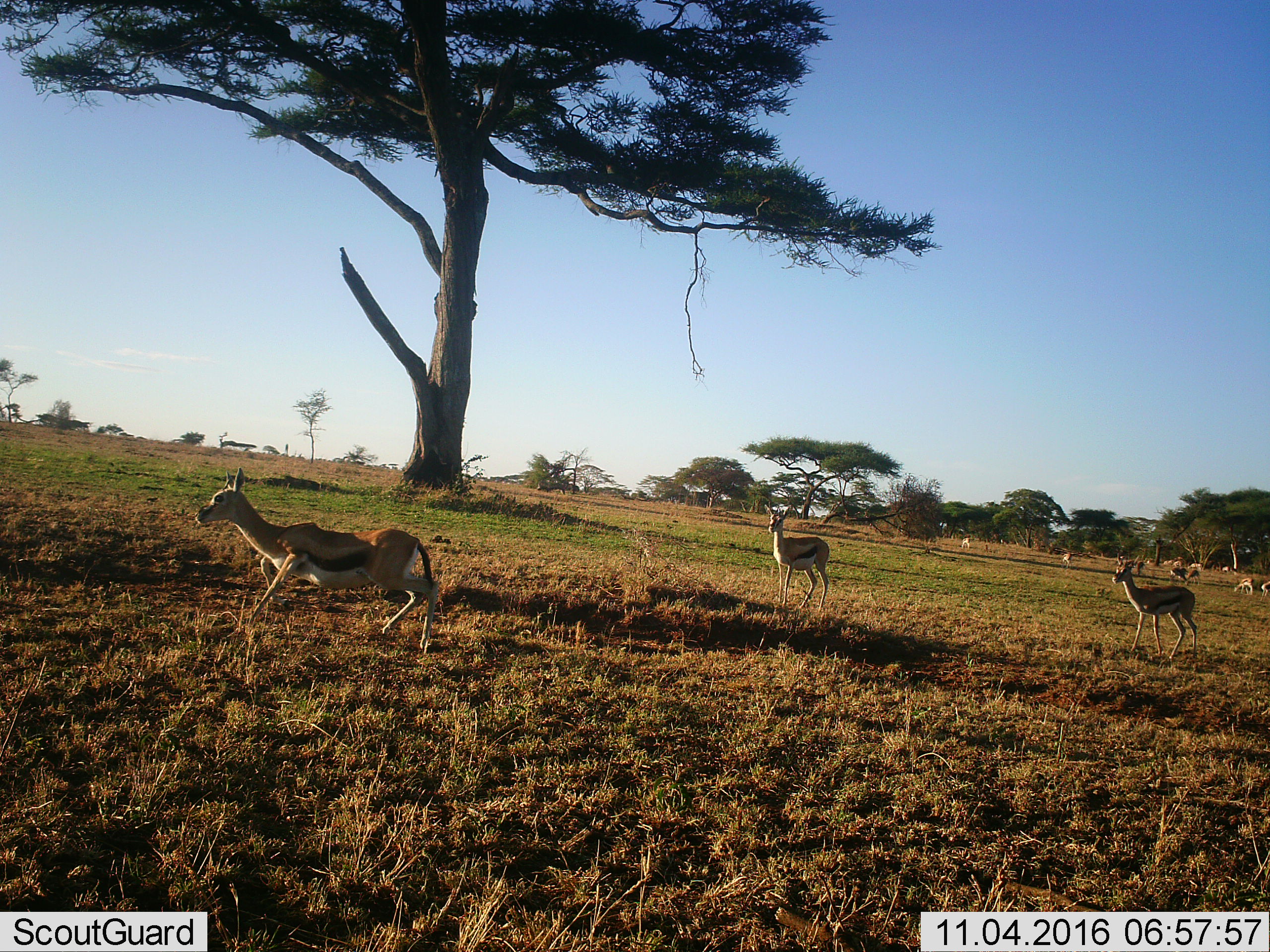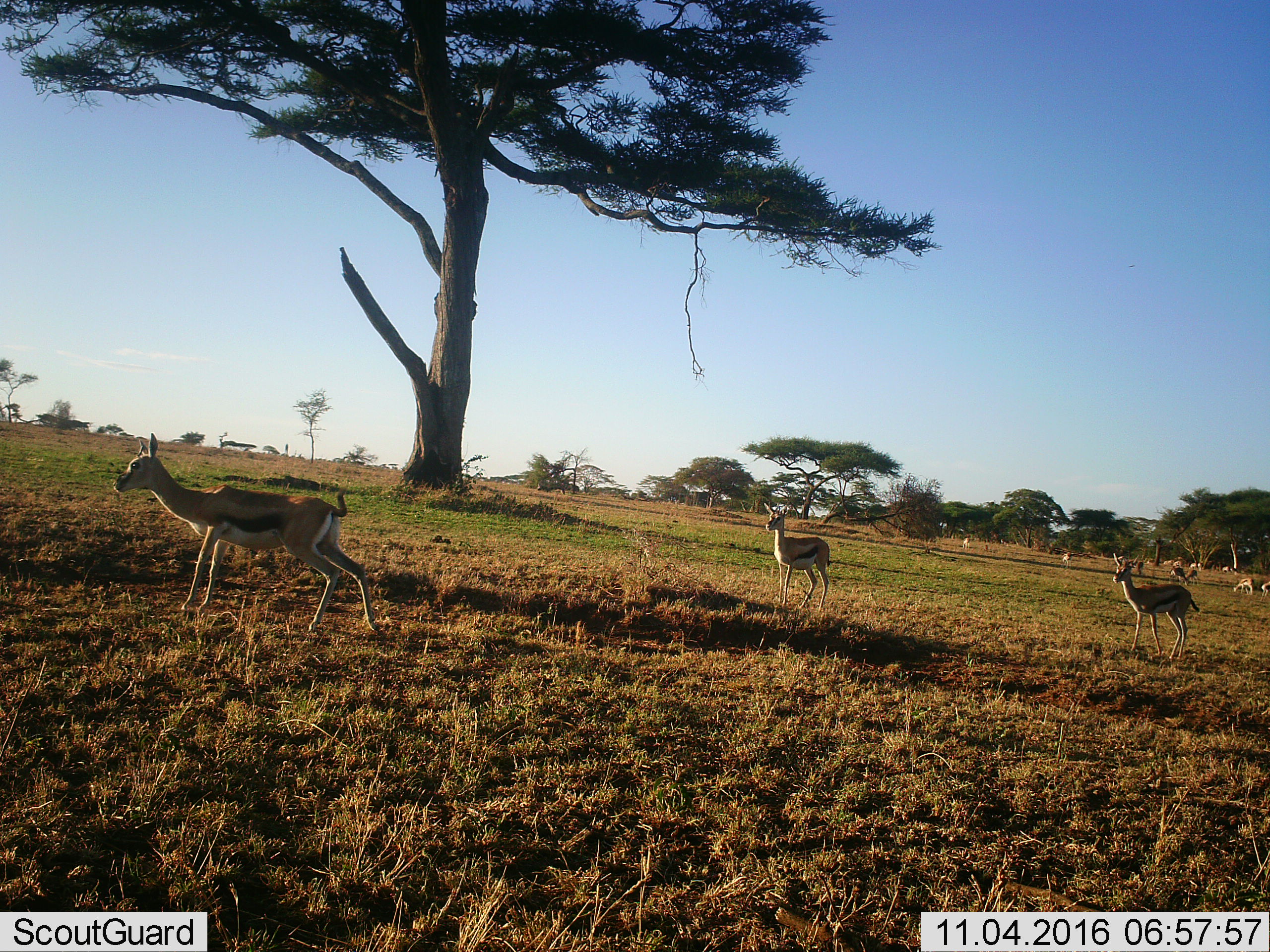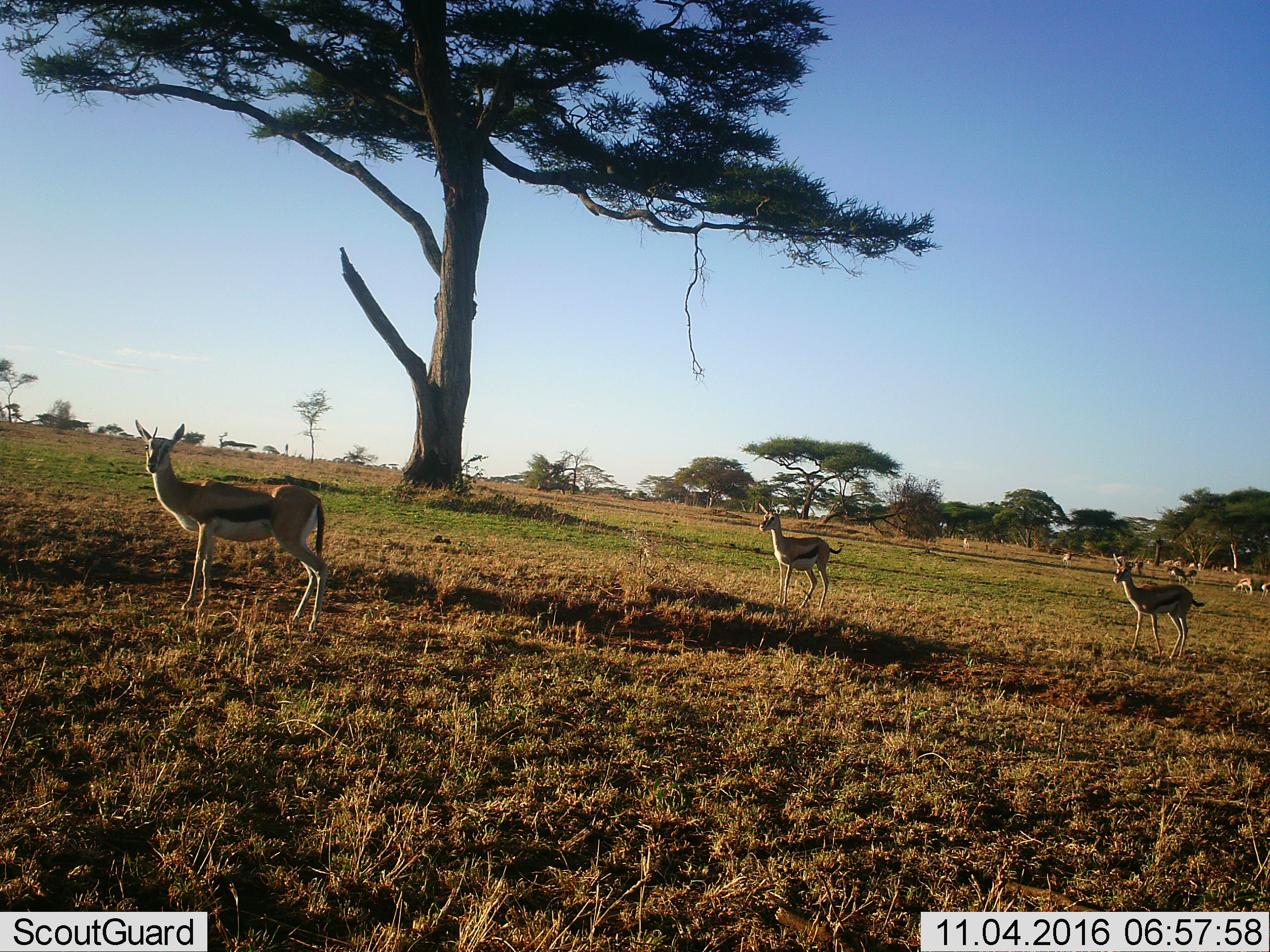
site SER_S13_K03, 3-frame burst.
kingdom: Animalia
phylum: Chordata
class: Mammalia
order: Artiodactyla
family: Bovidae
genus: Eudorcas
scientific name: Eudorcas thomsonii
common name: thomson's gazelle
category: gazellethomsons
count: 11-50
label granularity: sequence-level